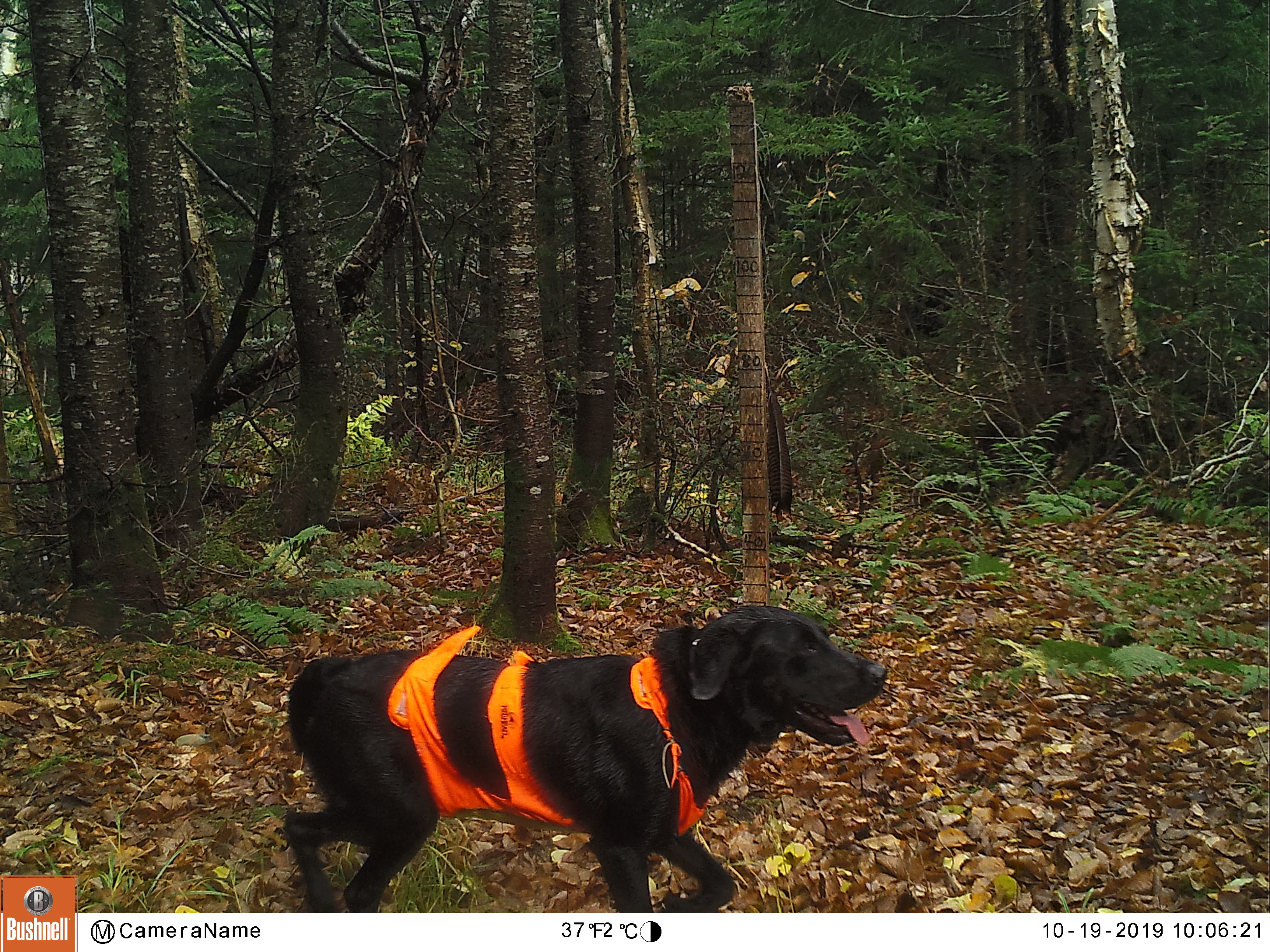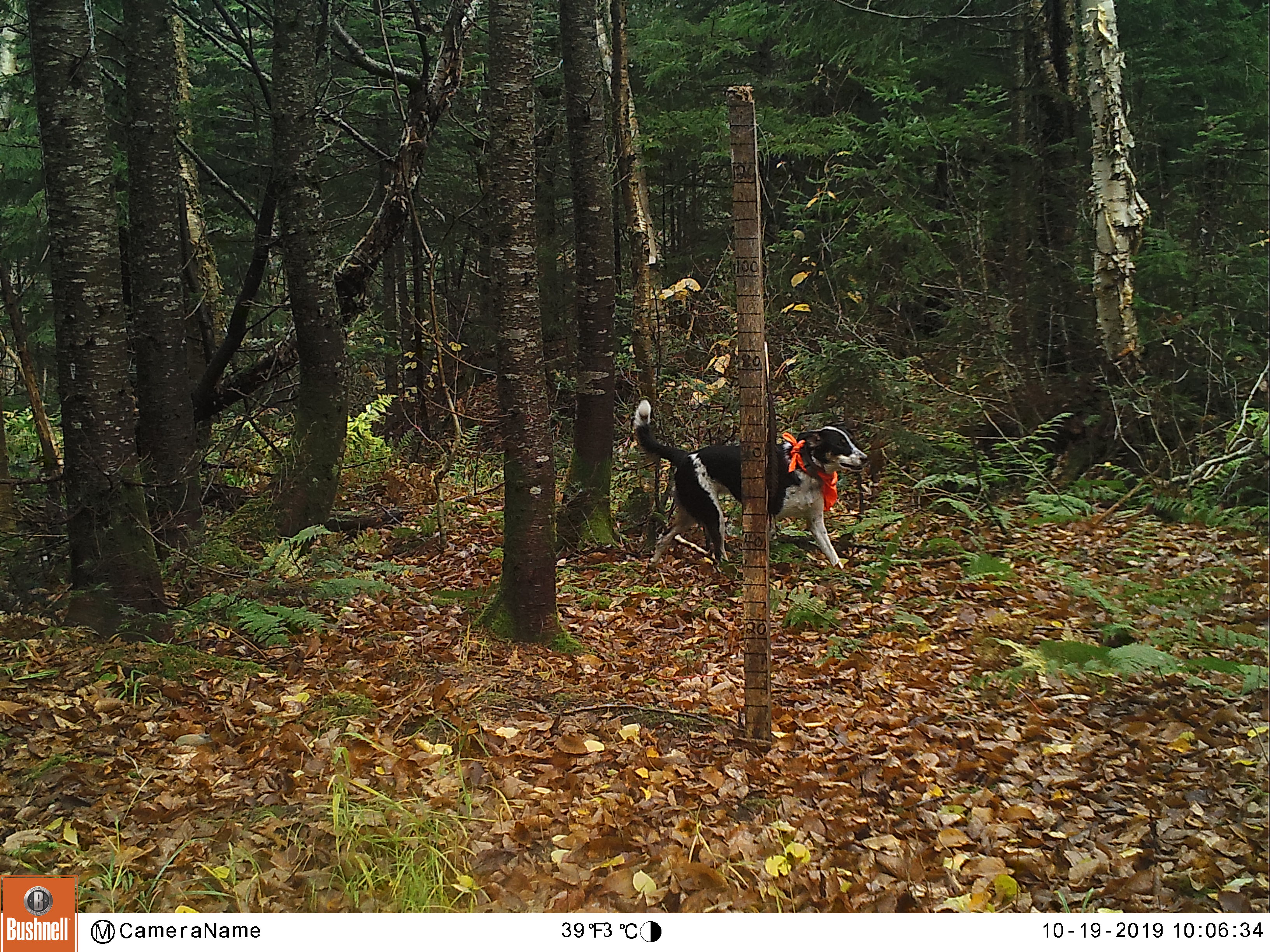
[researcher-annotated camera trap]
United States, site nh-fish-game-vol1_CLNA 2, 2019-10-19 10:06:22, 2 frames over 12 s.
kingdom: Animalia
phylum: Chordata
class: Mammalia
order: Carnivora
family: Canidae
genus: Canis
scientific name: Canis familiaris familiaris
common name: domestic dog